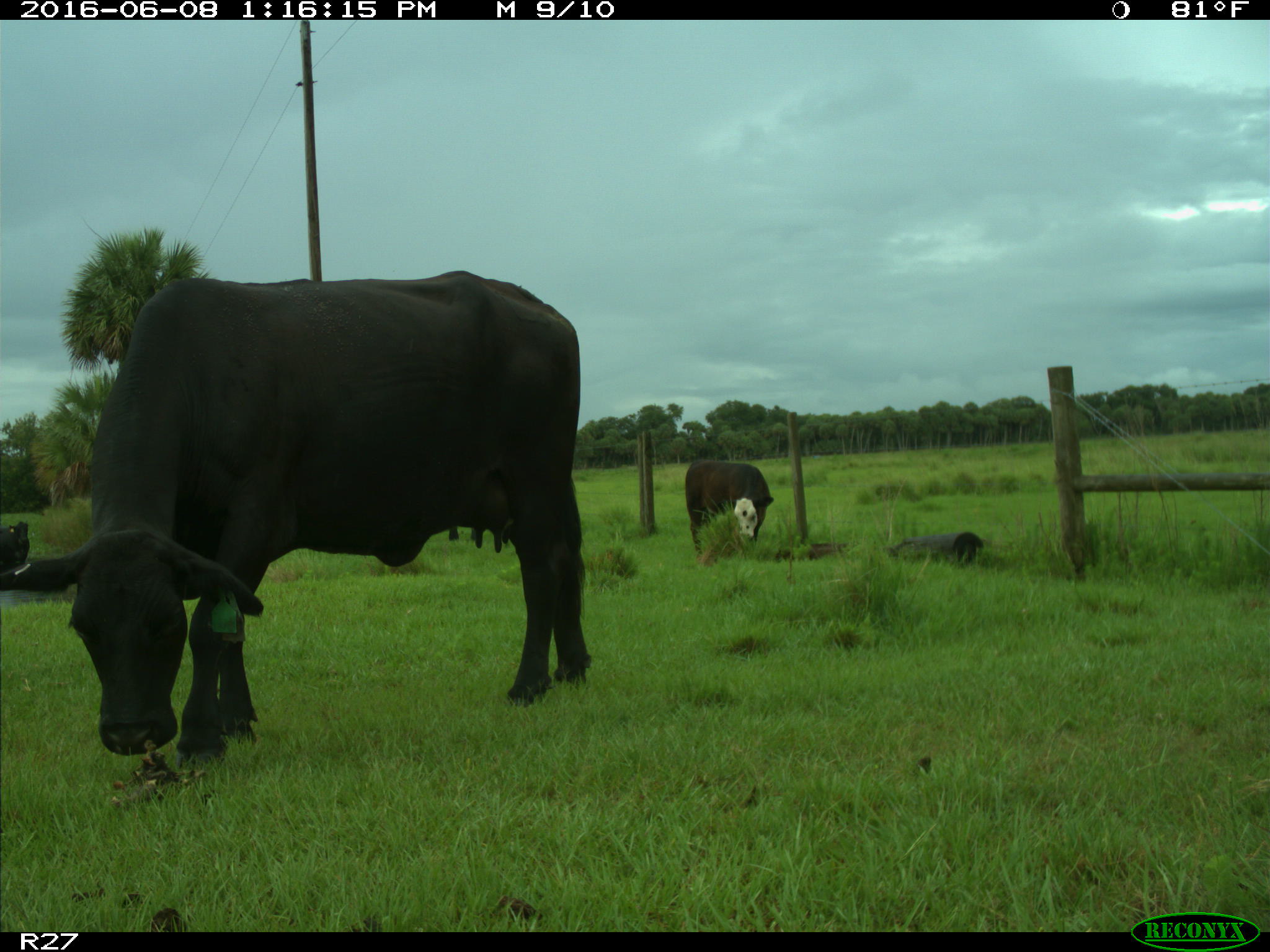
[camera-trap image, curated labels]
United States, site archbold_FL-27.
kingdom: Animalia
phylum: Chordata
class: Mammalia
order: Artiodactyla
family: Bovidae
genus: Bos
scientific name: Bos taurus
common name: domestic cow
Bos taurus (domestic cow).